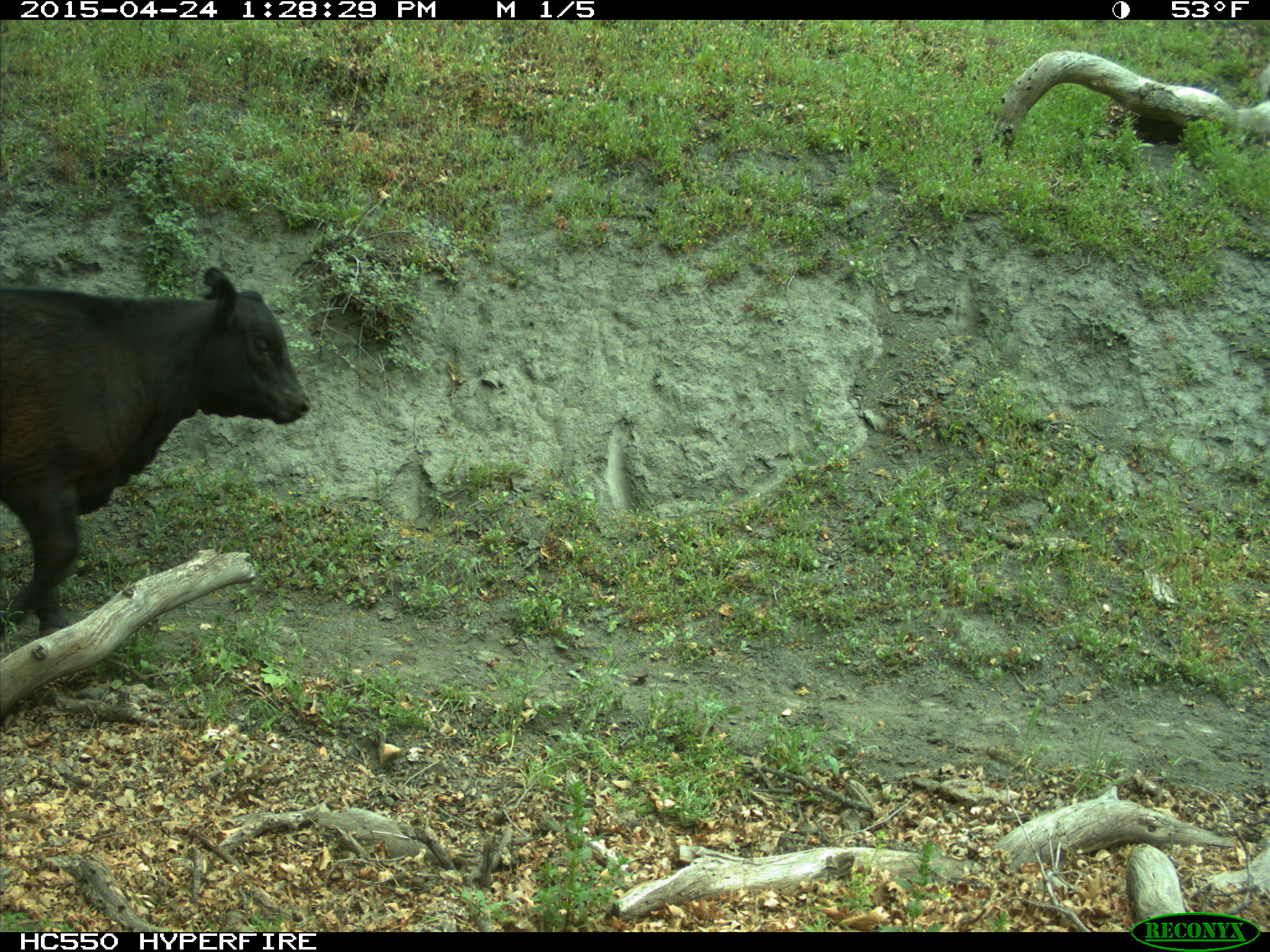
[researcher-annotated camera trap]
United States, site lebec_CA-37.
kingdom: Animalia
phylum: Chordata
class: Mammalia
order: Artiodactyla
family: Bovidae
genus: Bos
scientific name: Bos taurus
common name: domestic cow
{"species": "Bos taurus (domestic cow)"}